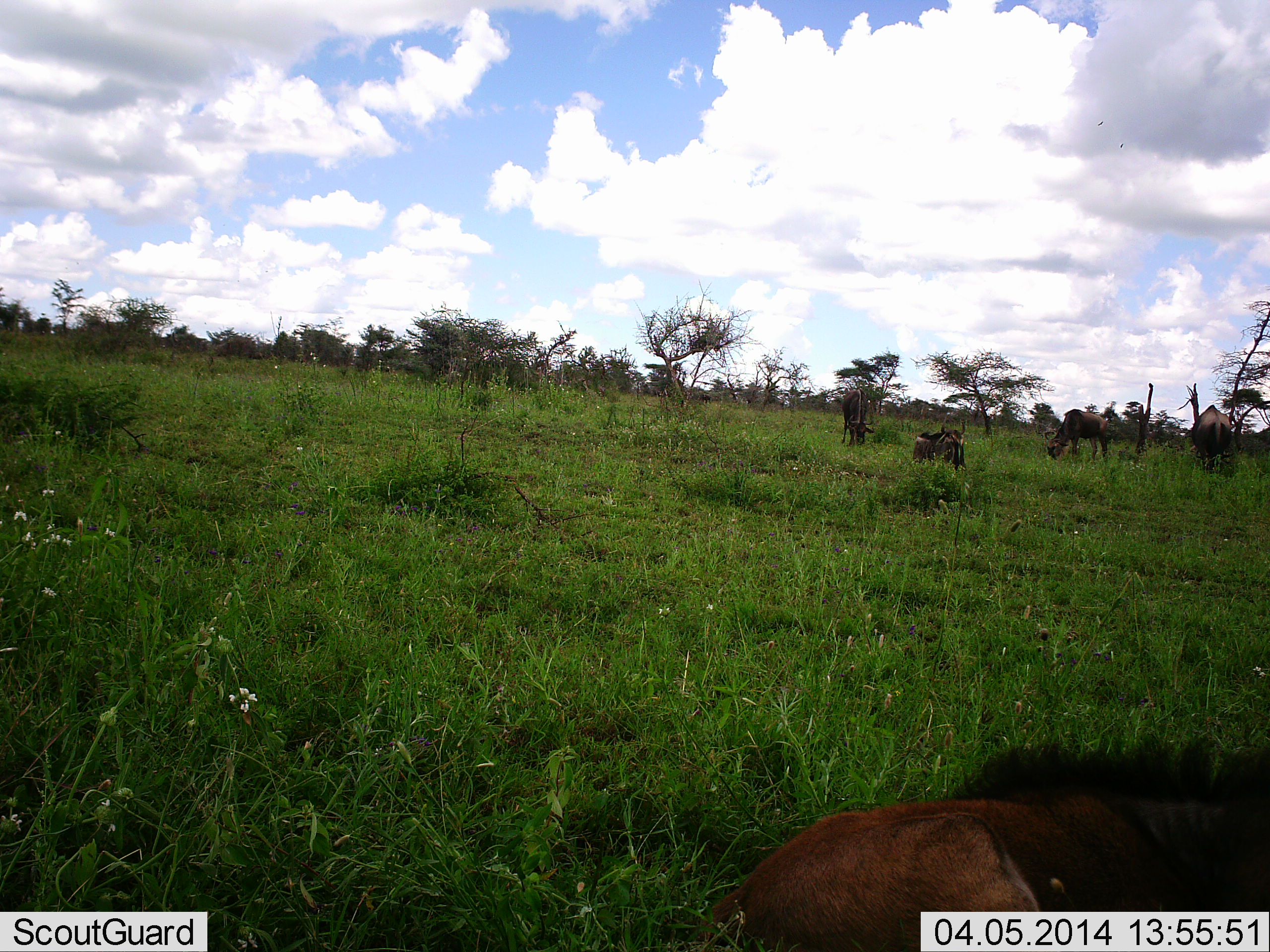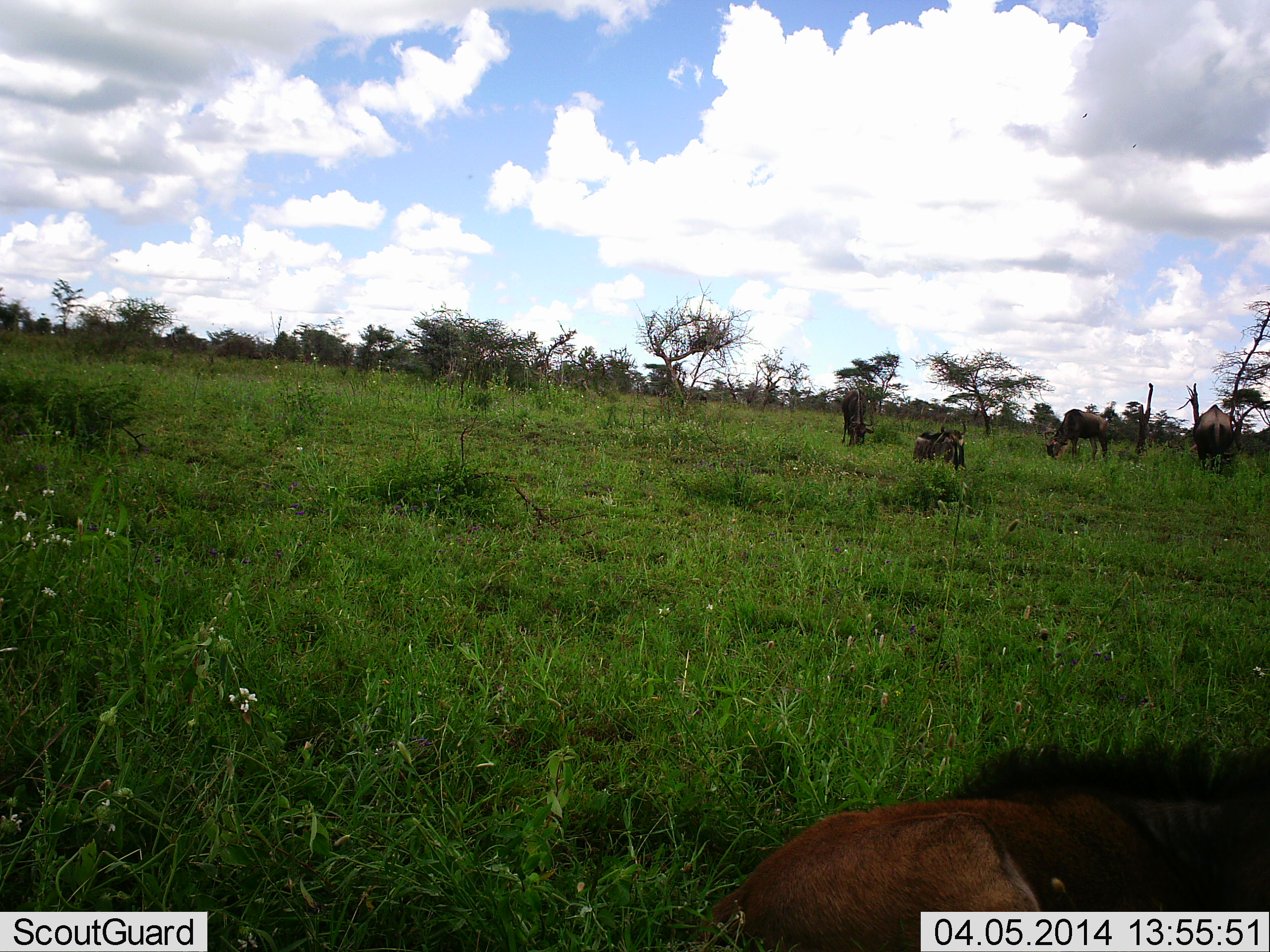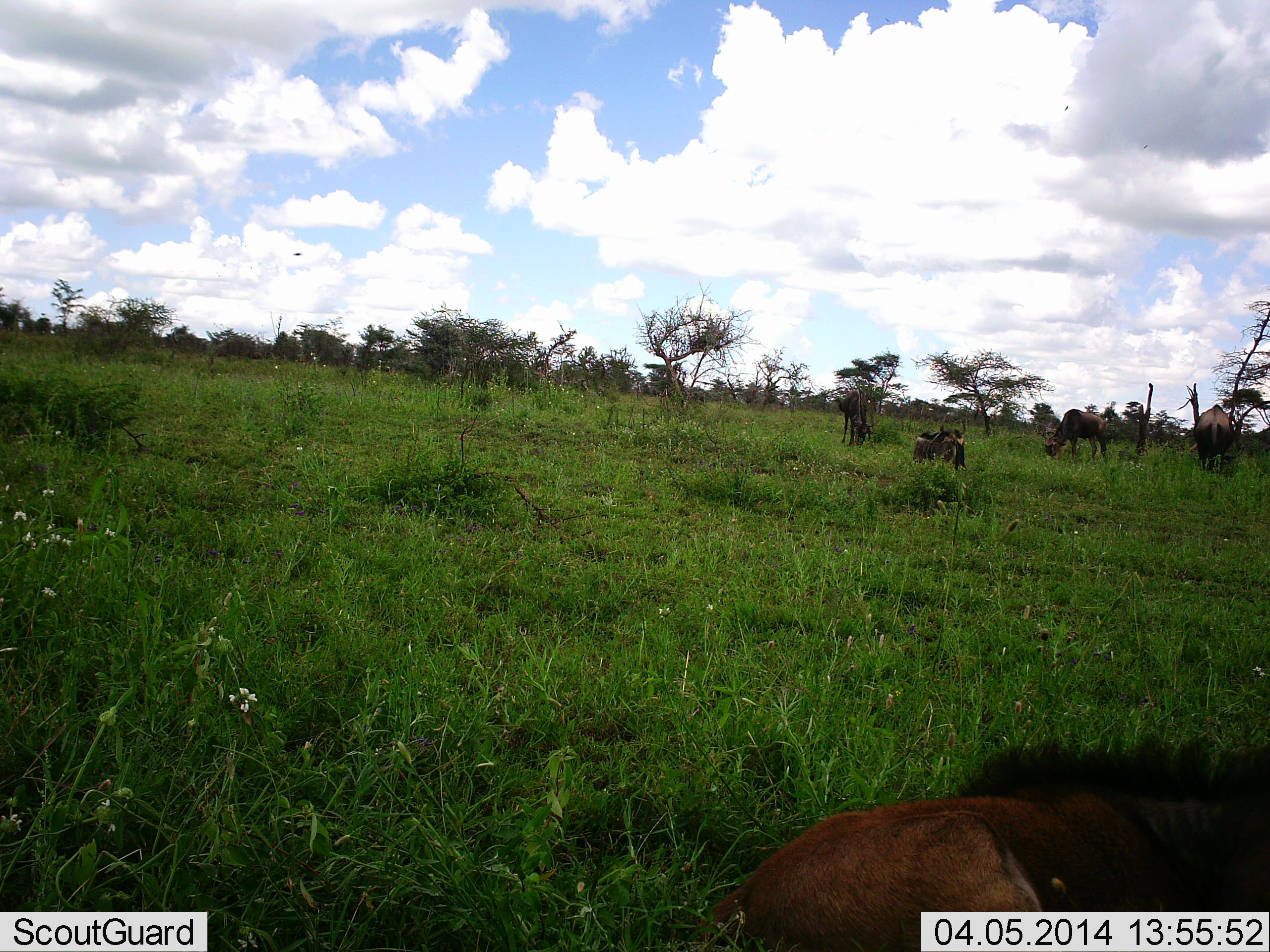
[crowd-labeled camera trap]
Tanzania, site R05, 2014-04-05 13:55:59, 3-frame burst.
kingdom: Animalia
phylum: Chordata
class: Mammalia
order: Artiodactyla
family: Bovidae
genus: Connochaetes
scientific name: Connochaetes taurinus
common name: blue wildebeest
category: wildebeest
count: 5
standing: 40%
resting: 80%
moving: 10%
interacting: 0%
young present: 0%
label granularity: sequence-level